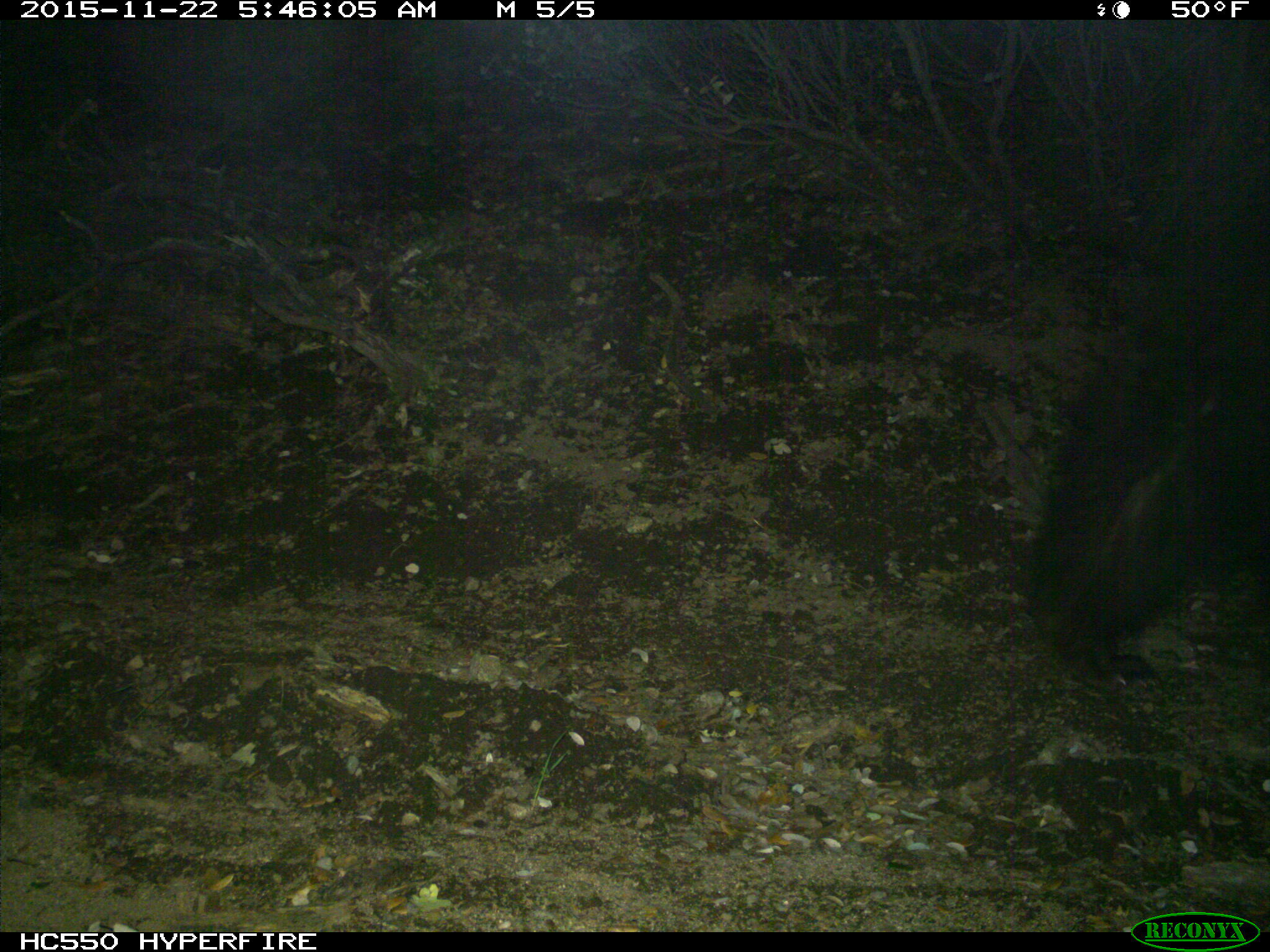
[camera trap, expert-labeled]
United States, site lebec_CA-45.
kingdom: Animalia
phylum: Chordata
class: Mammalia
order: Carnivora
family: Ursidae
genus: Ursus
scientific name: Ursus americanus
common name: american black bear